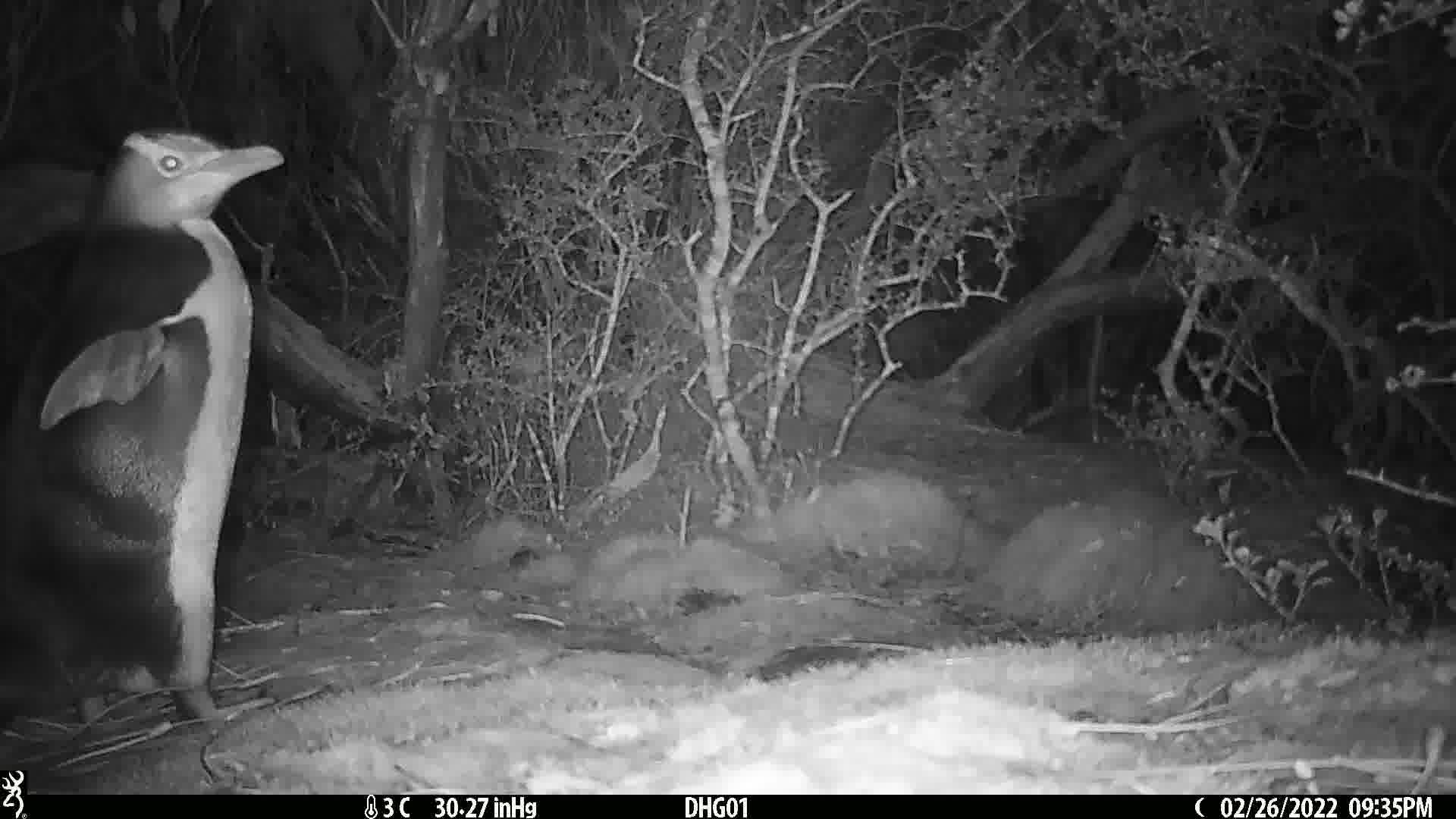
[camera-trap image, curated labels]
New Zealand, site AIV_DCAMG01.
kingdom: Animalia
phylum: Chordata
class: Aves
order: Sphenisciformes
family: Spheniscidae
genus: Megadyptes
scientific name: Megadyptes antipodes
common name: yellow-eyed penguin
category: yellow eyed penguin